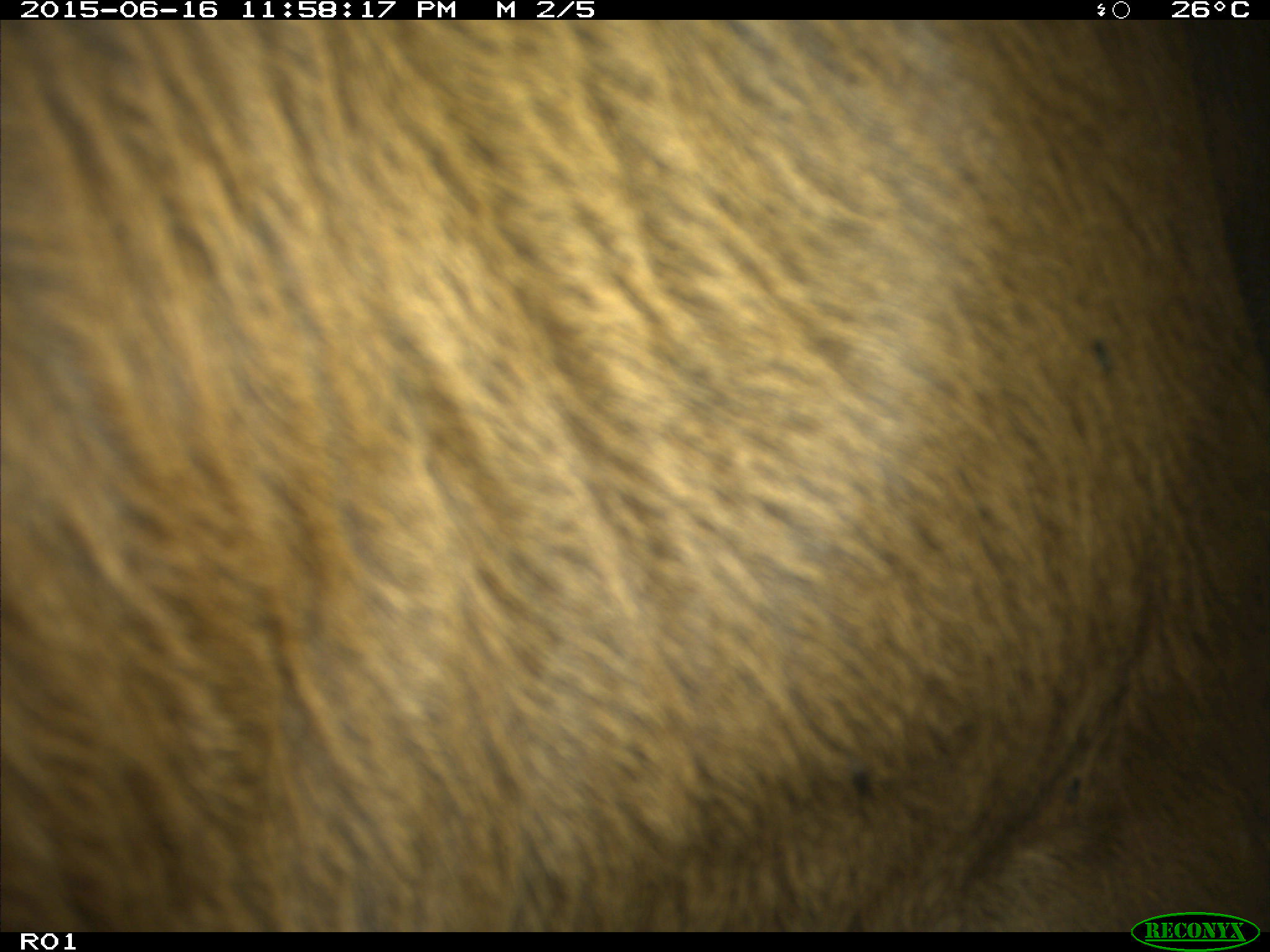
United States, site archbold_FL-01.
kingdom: Animalia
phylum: Chordata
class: Mammalia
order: Artiodactyla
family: Bovidae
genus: Bos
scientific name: Bos taurus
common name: domestic cow